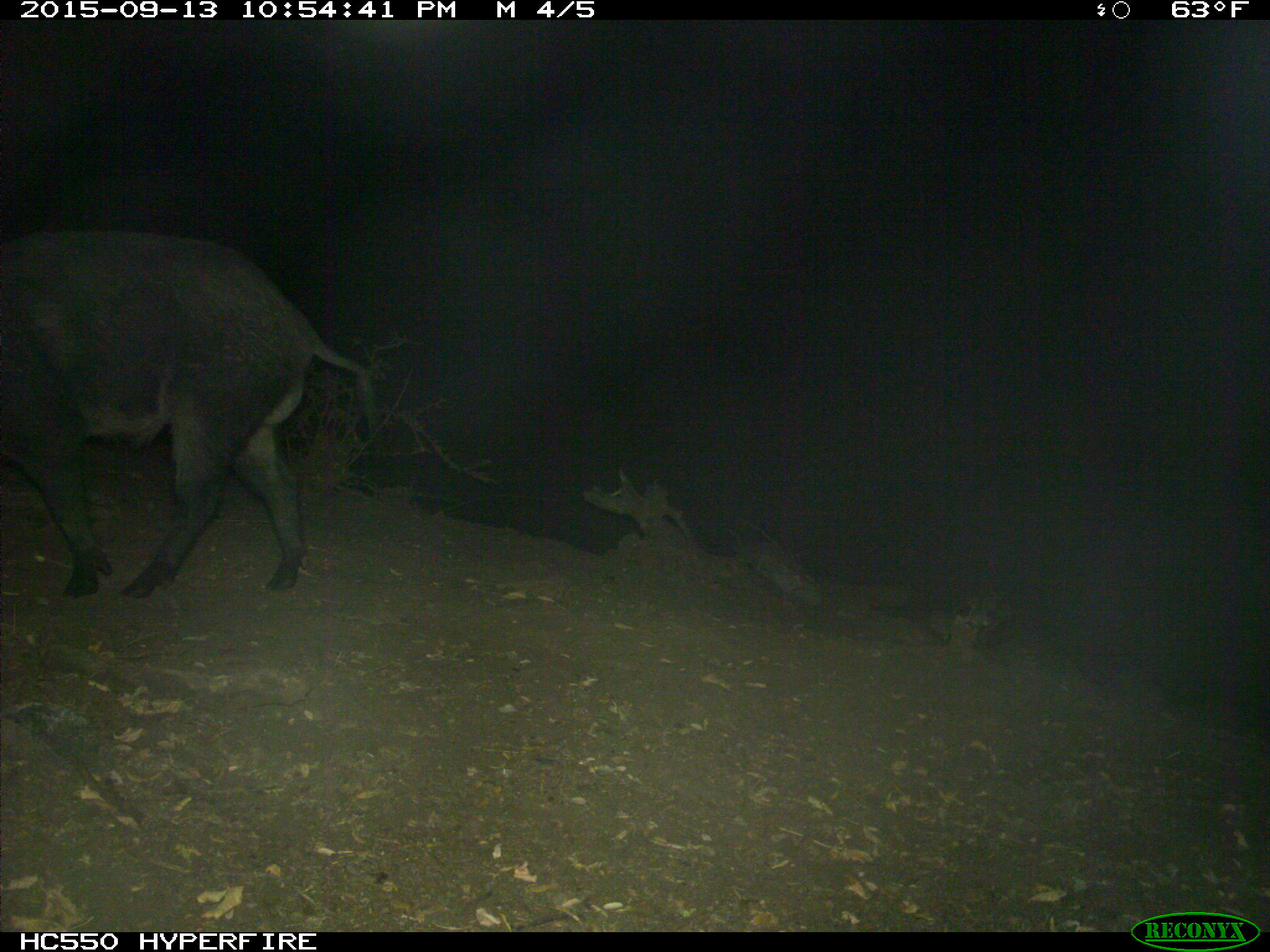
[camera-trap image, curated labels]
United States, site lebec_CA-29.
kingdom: Animalia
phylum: Chordata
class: Mammalia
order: Artiodactyla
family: Suidae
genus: Sus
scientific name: Sus scrofa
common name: wild boar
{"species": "Sus scrofa (wild boar)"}